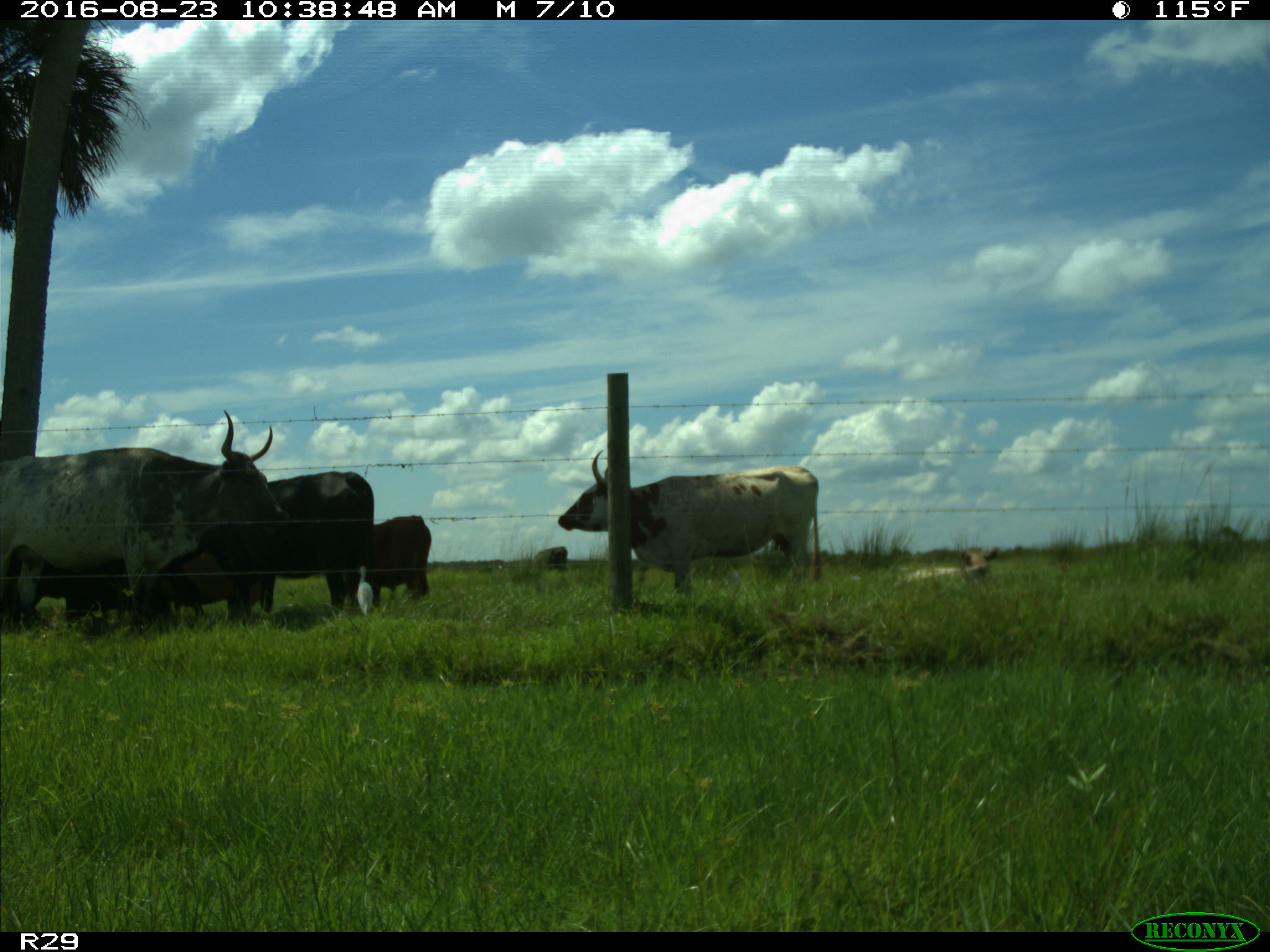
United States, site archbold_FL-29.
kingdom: Animalia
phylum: Chordata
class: Mammalia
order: Artiodactyla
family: Bovidae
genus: Bos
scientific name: Bos taurus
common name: domestic cow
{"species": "Bos taurus (domestic cow)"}